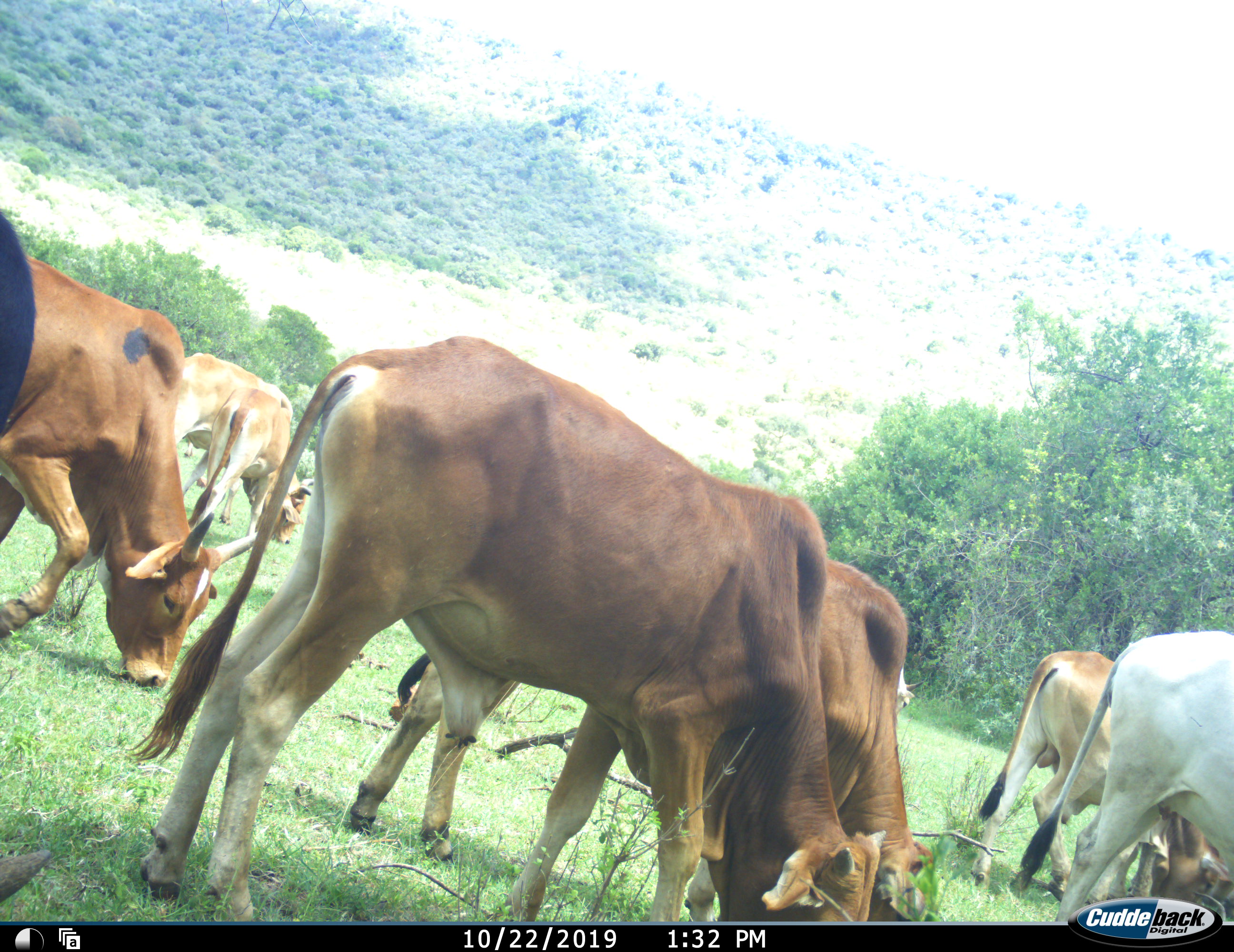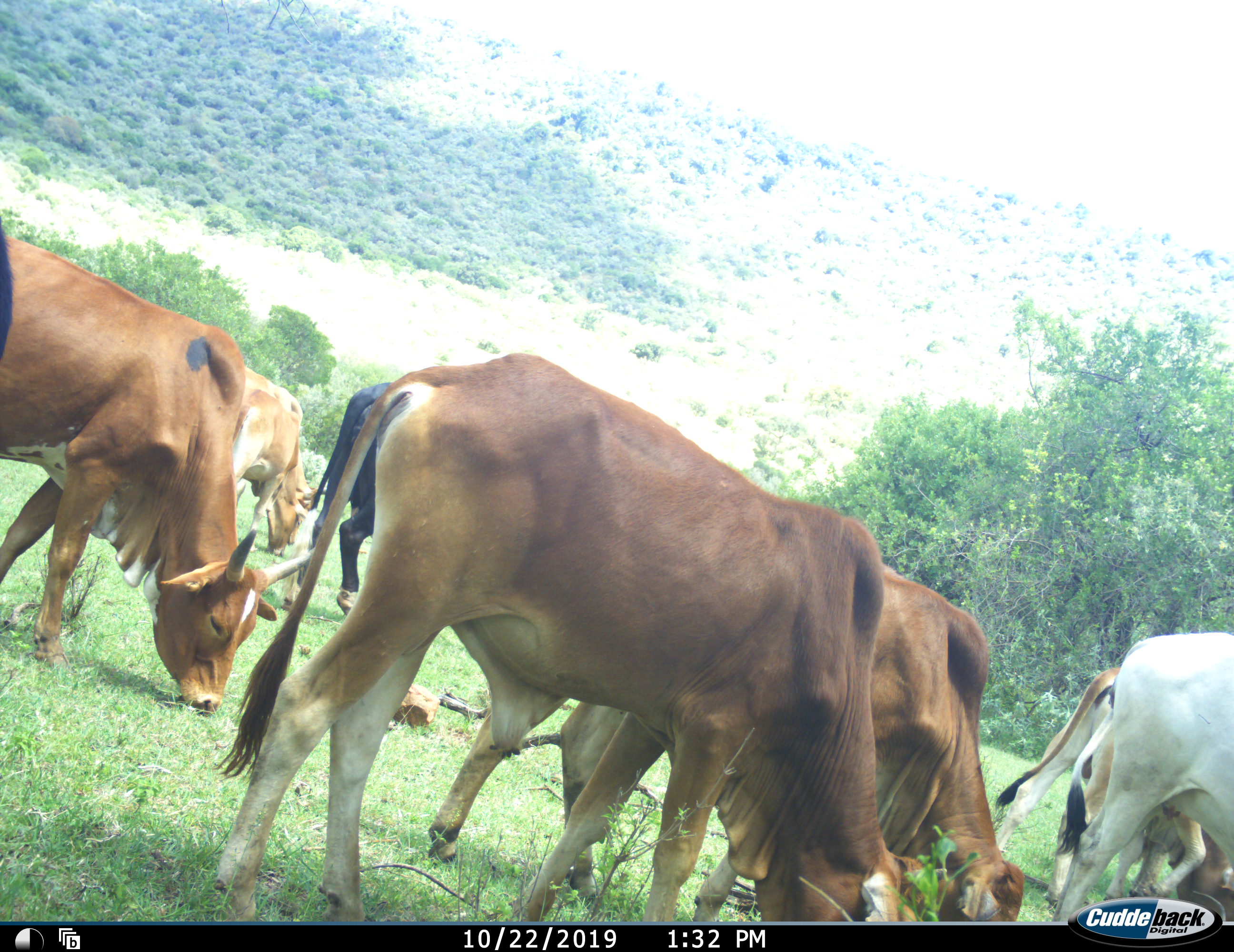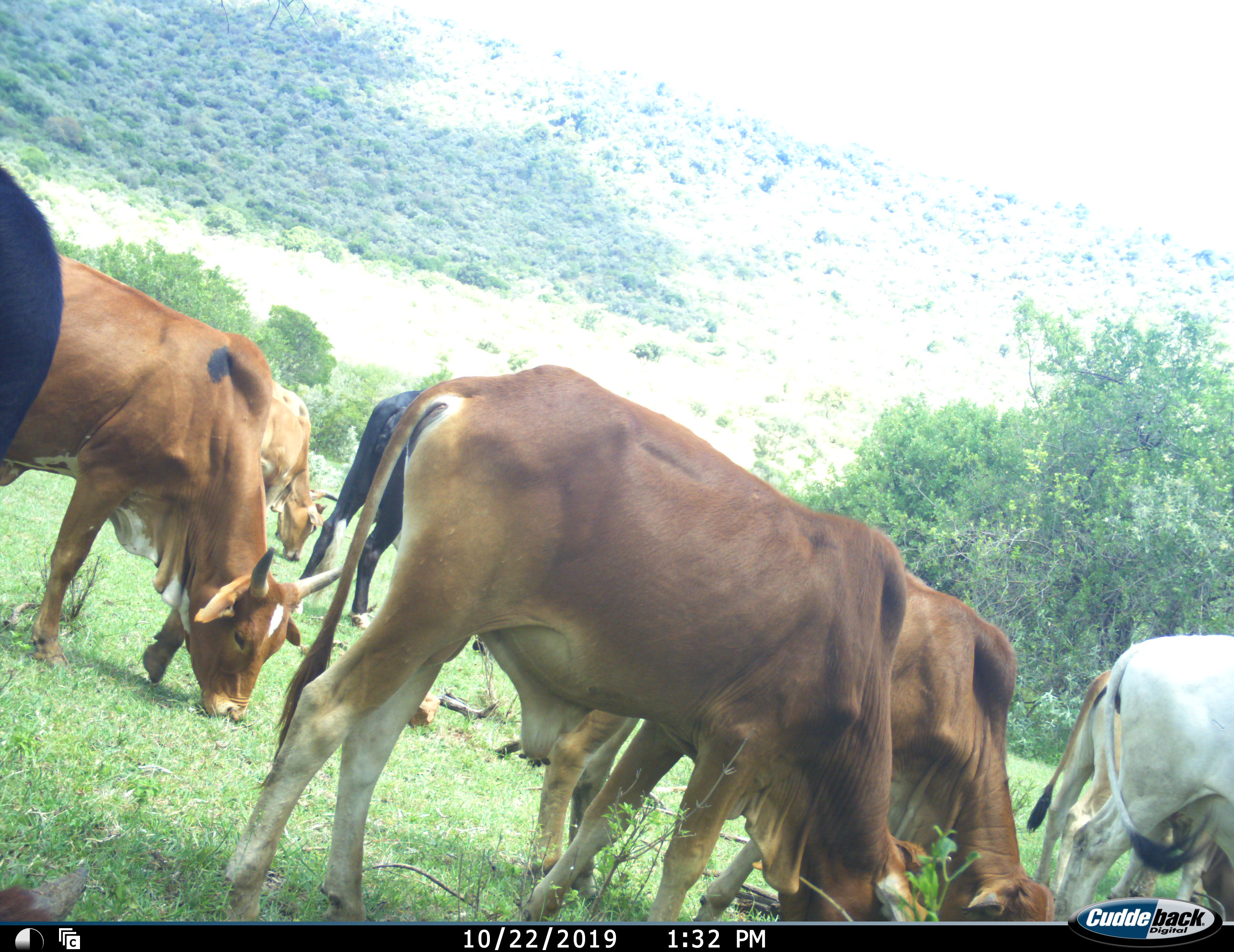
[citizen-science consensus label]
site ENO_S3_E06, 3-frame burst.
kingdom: Animalia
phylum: Chordata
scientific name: Vertebrata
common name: domestic animal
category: domesticanimal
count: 8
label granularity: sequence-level